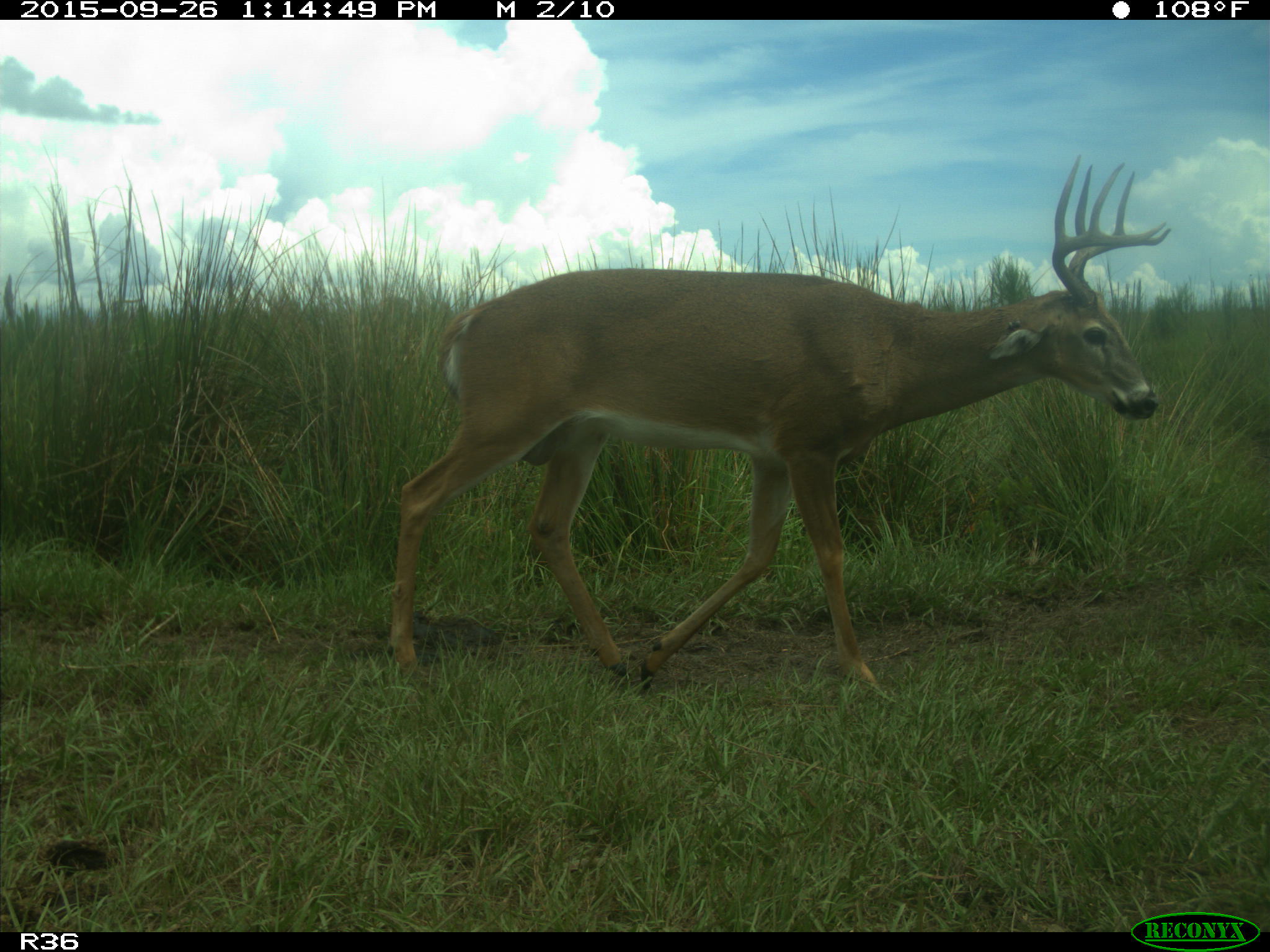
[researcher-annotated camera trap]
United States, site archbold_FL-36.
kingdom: Animalia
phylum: Chordata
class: Mammalia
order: Artiodactyla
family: Cervidae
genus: Odocoileus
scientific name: Odocoileus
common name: deer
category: unidentified deer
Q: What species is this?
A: Unidentified deer (deer) (Odocoileus).